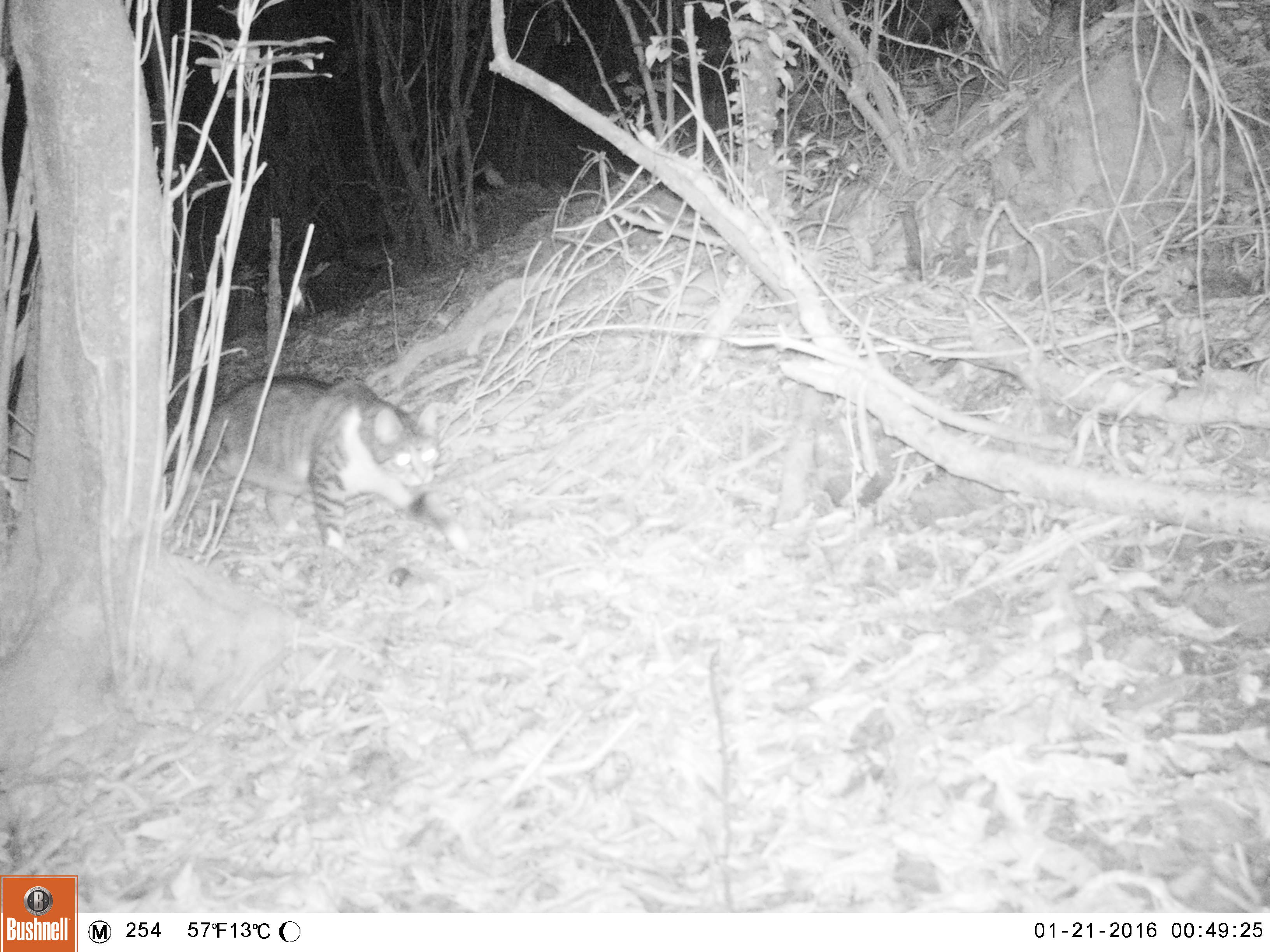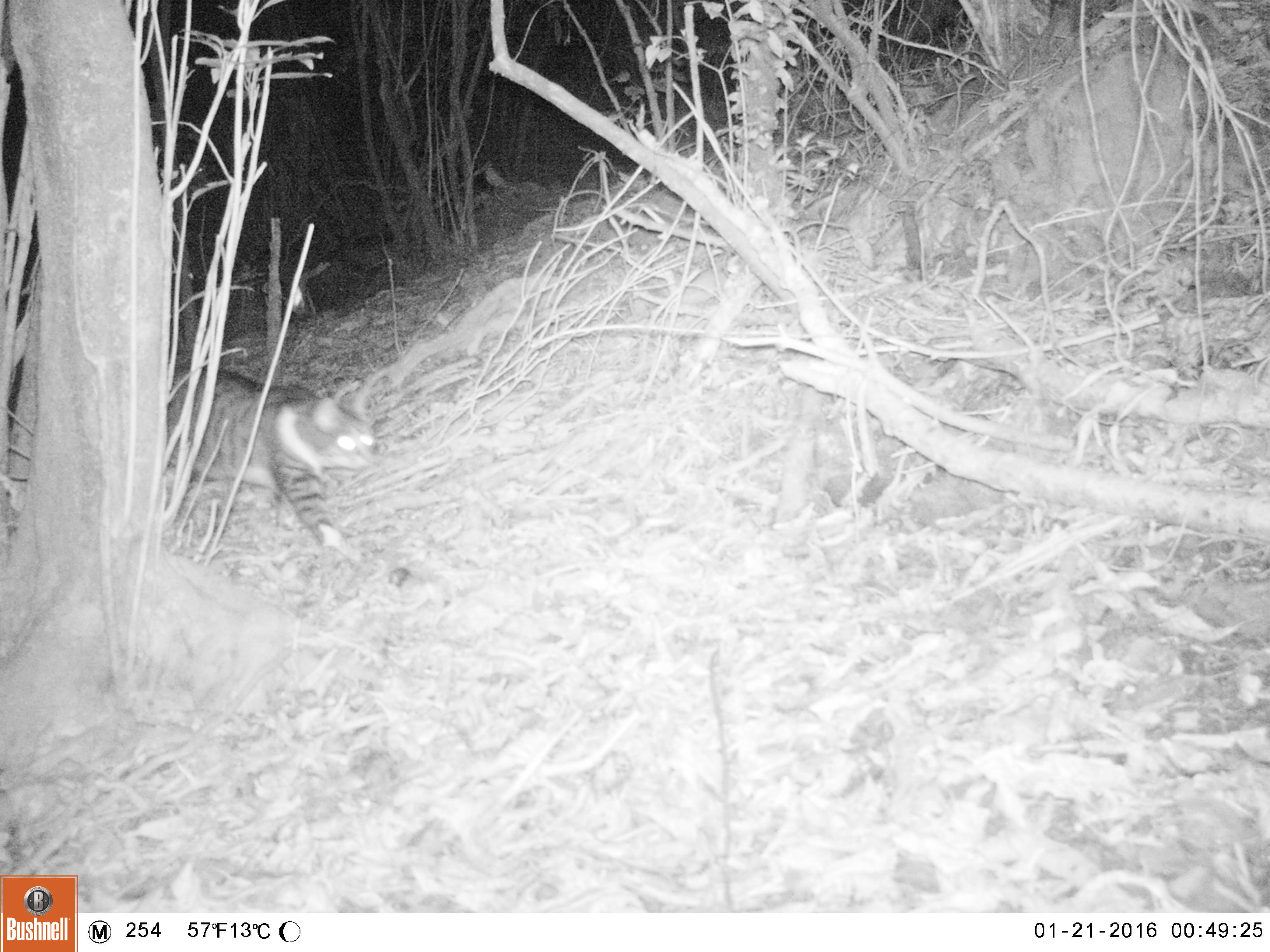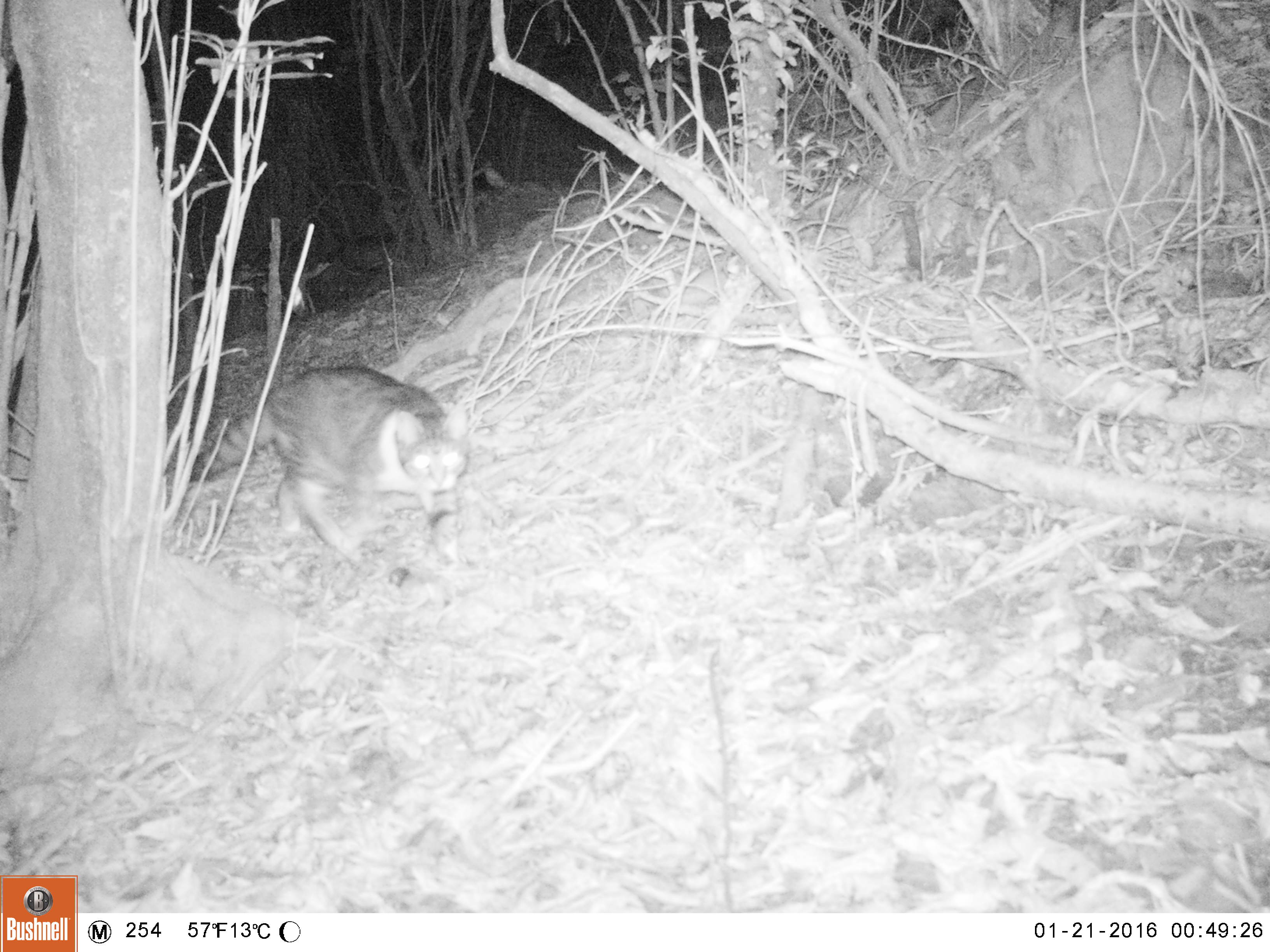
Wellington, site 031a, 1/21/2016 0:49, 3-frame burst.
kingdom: Animalia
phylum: Chordata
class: Mammalia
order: Carnivora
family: Felidae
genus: Felis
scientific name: Felis catus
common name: cat